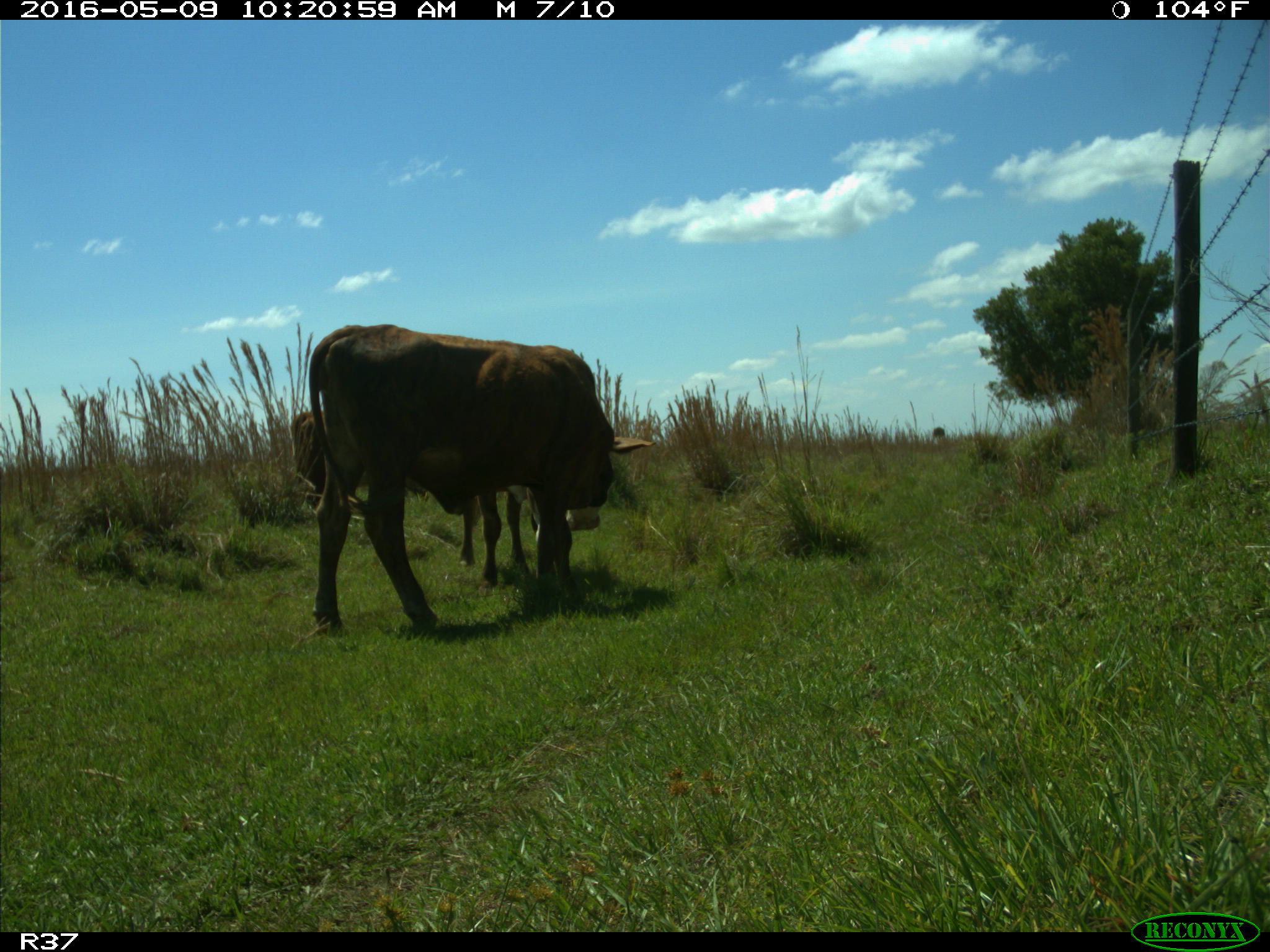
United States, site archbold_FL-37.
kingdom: Animalia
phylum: Chordata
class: Mammalia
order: Artiodactyla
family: Bovidae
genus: Bos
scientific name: Bos taurus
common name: domestic cow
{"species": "Bos taurus (domestic cow)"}